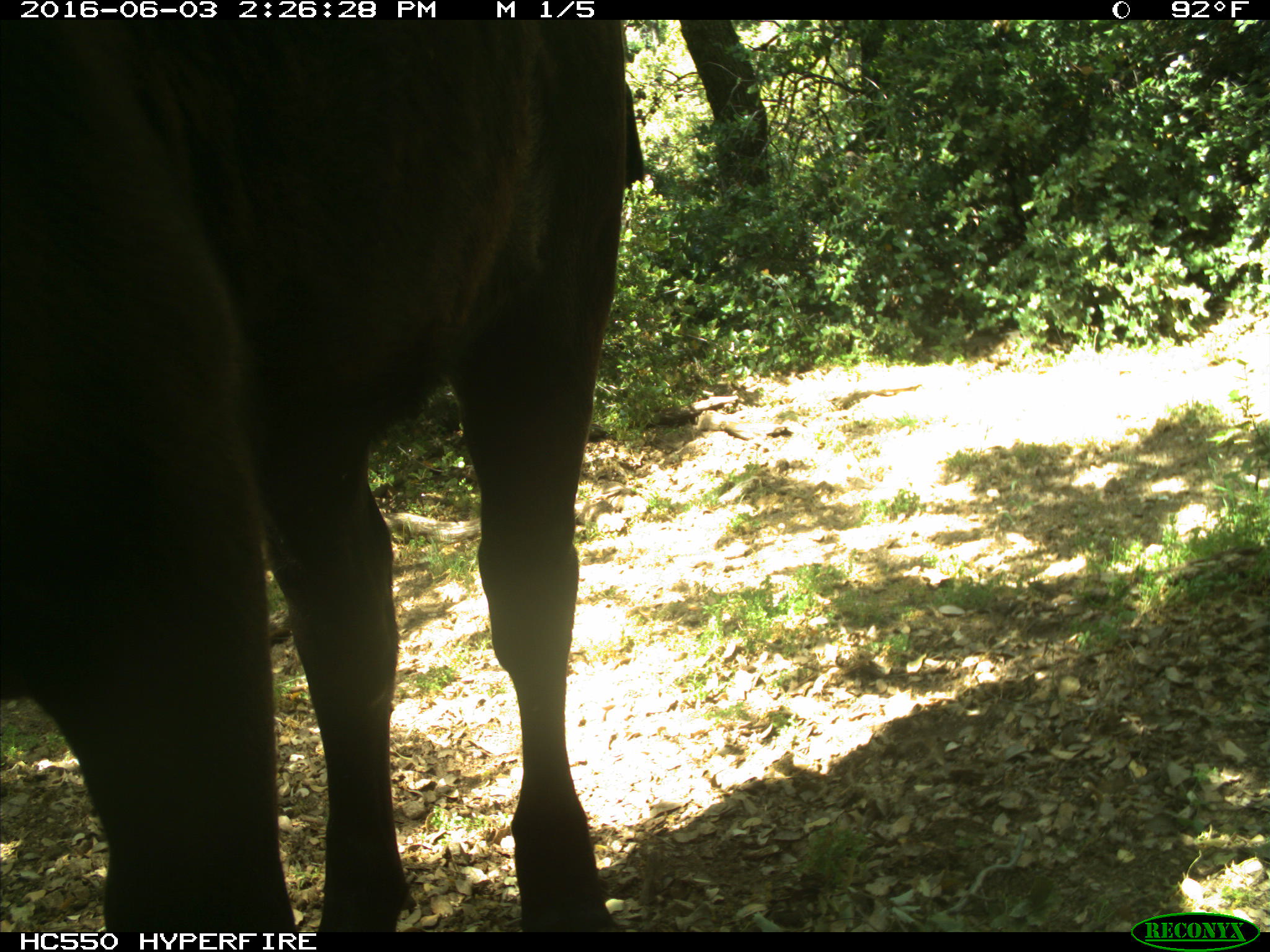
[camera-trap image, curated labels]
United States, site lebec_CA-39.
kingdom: Animalia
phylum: Chordata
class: Mammalia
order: Artiodactyla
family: Bovidae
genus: Bos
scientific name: Bos taurus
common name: domestic cow